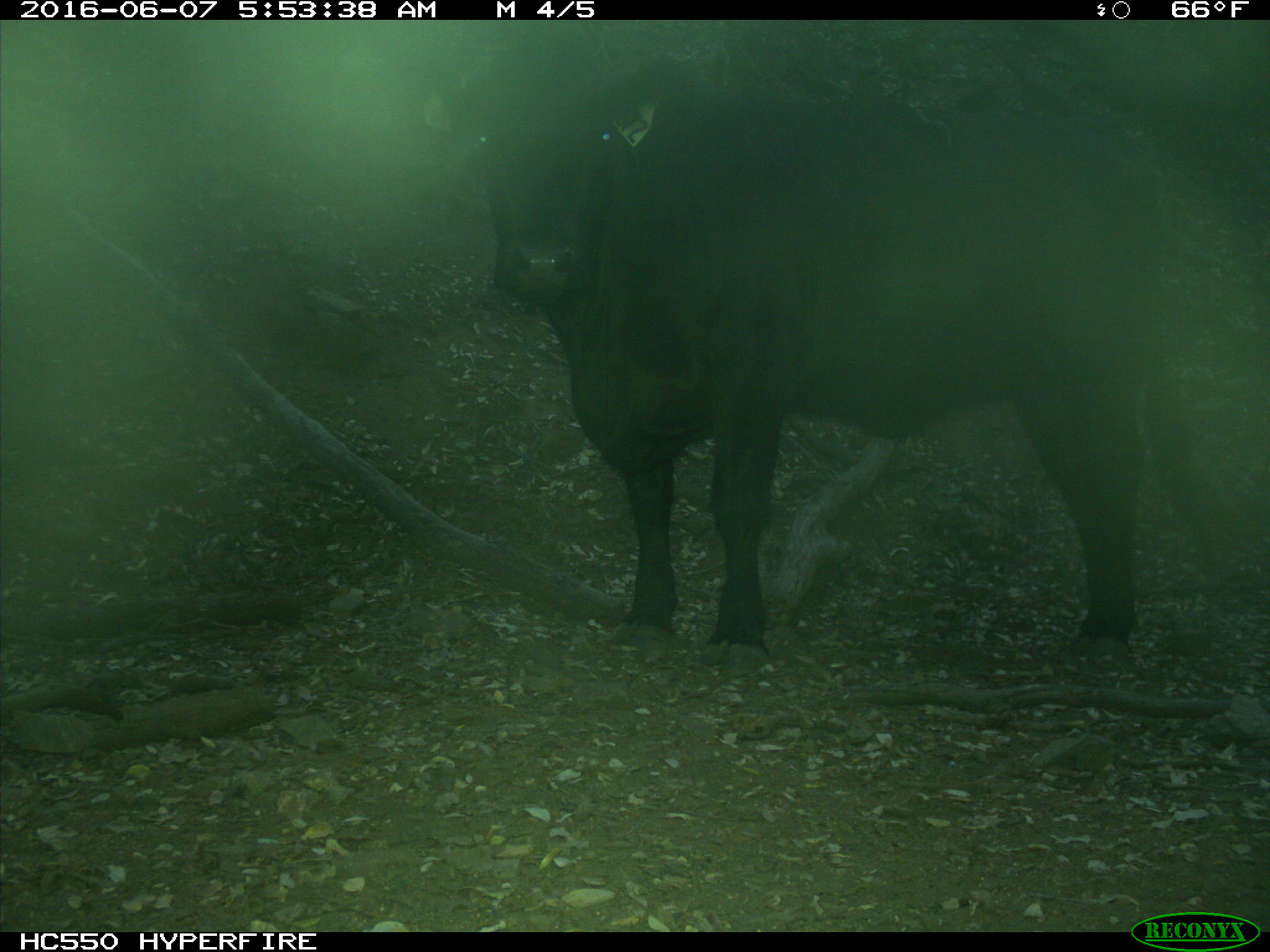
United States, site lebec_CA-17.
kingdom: Animalia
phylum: Chordata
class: Mammalia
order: Artiodactyla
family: Bovidae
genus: Bos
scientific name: Bos taurus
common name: domestic cow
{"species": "Bos taurus (domestic cow)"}